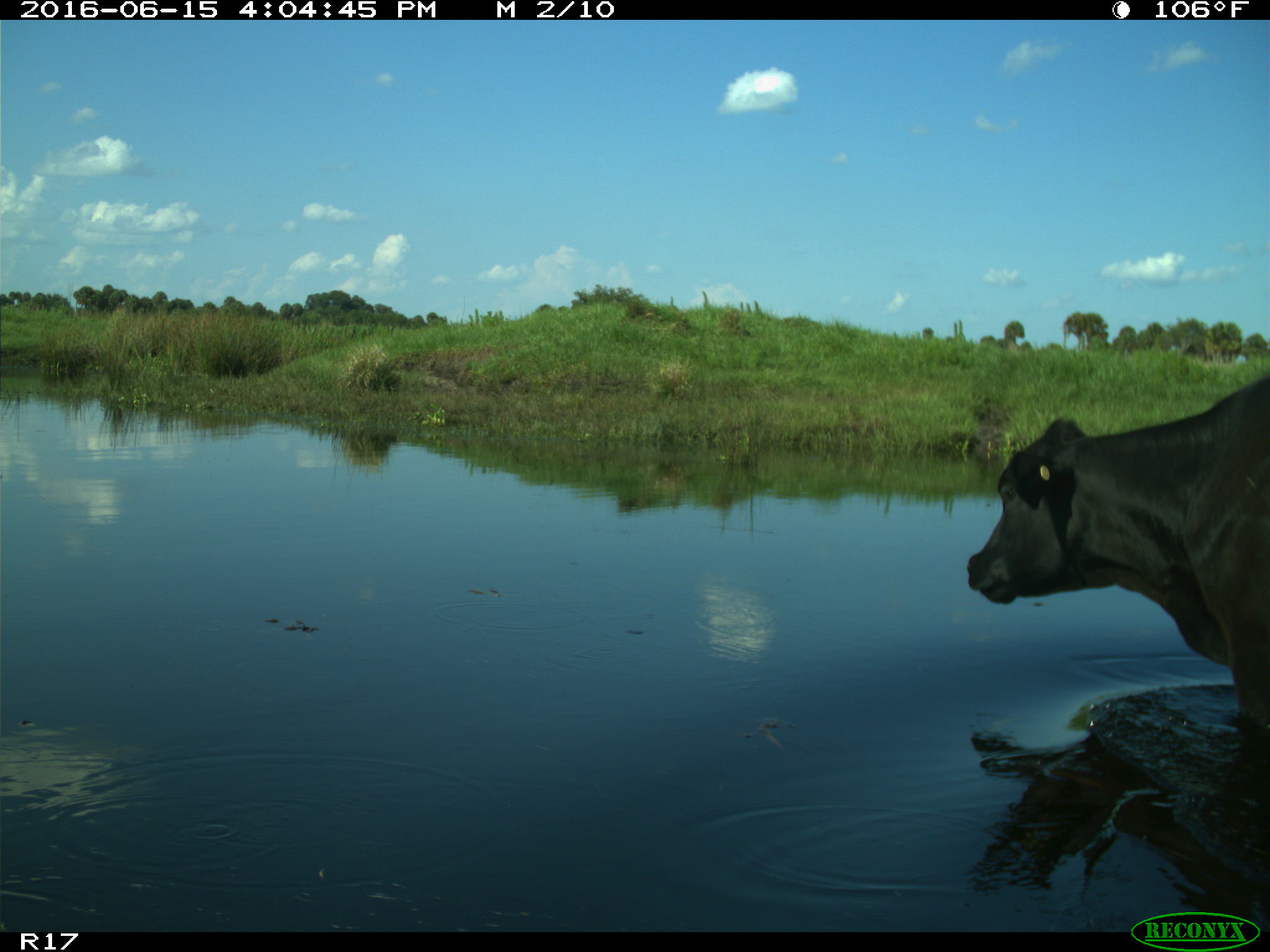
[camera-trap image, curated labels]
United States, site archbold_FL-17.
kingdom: Animalia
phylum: Chordata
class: Mammalia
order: Artiodactyla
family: Bovidae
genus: Bos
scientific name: Bos taurus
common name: domestic cow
Bos taurus (domestic cow).